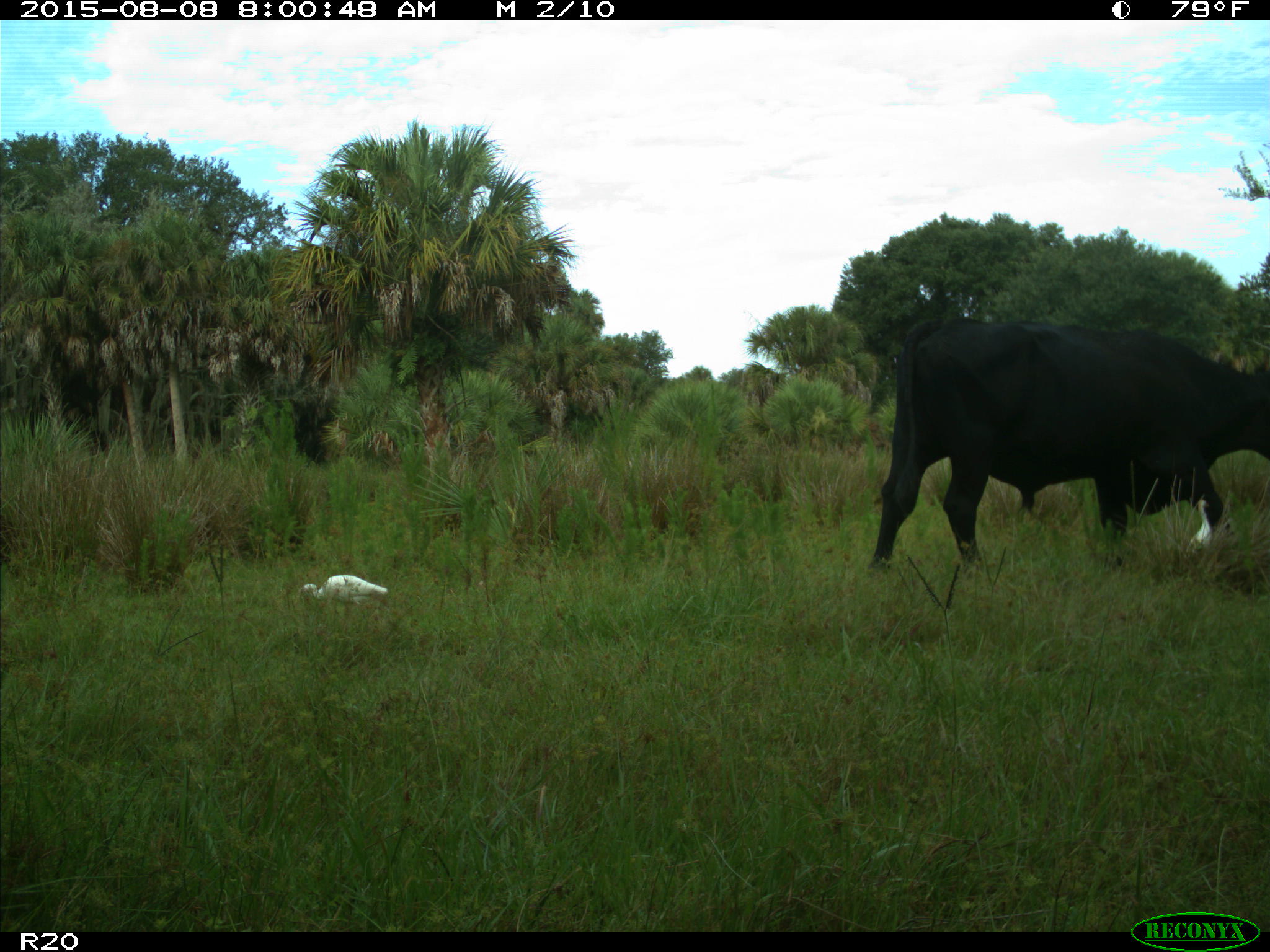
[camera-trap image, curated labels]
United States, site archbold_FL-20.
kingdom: Animalia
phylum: Chordata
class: Mammalia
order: Artiodactyla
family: Bovidae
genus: Bos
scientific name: Bos taurus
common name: domestic cow